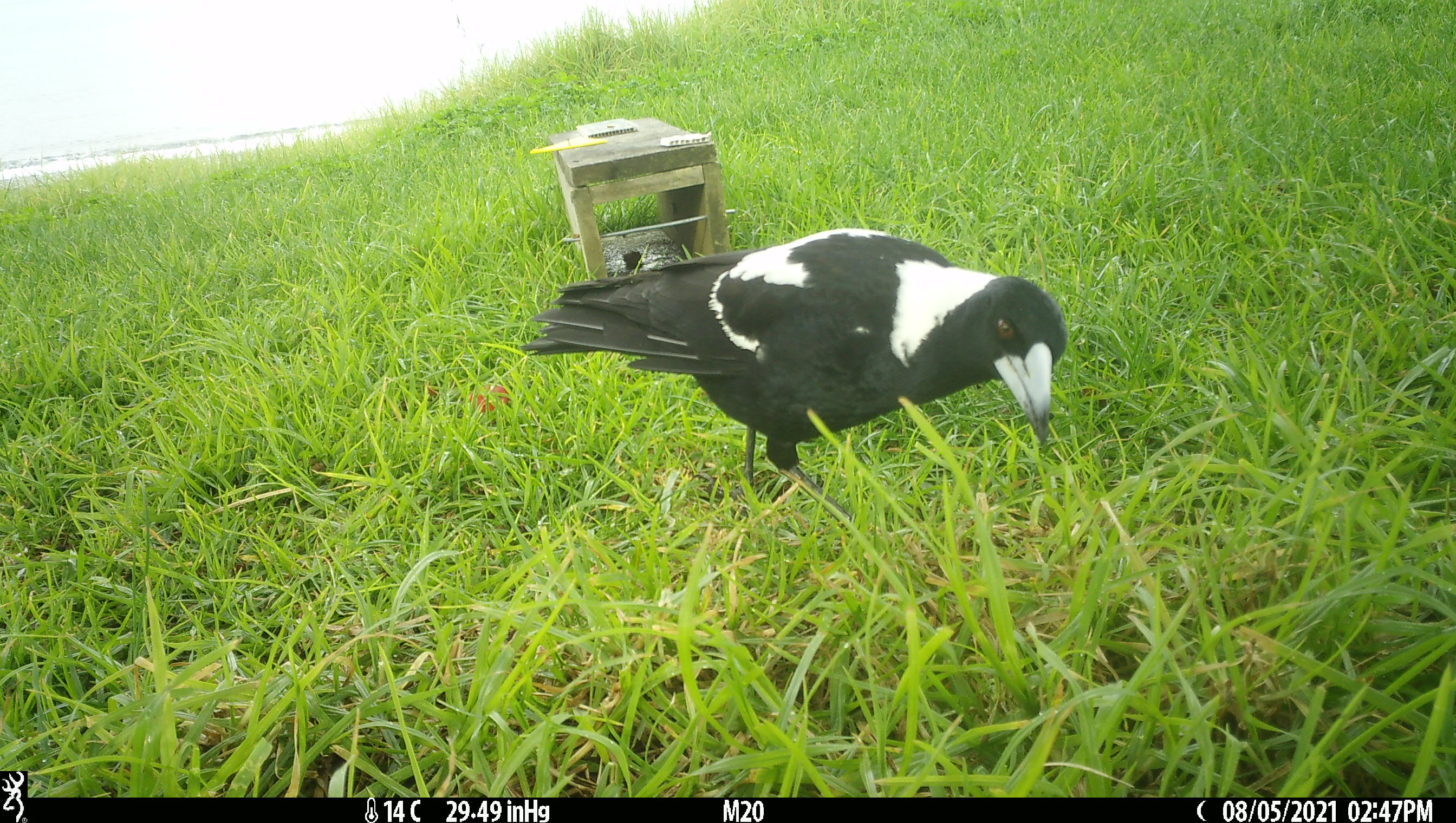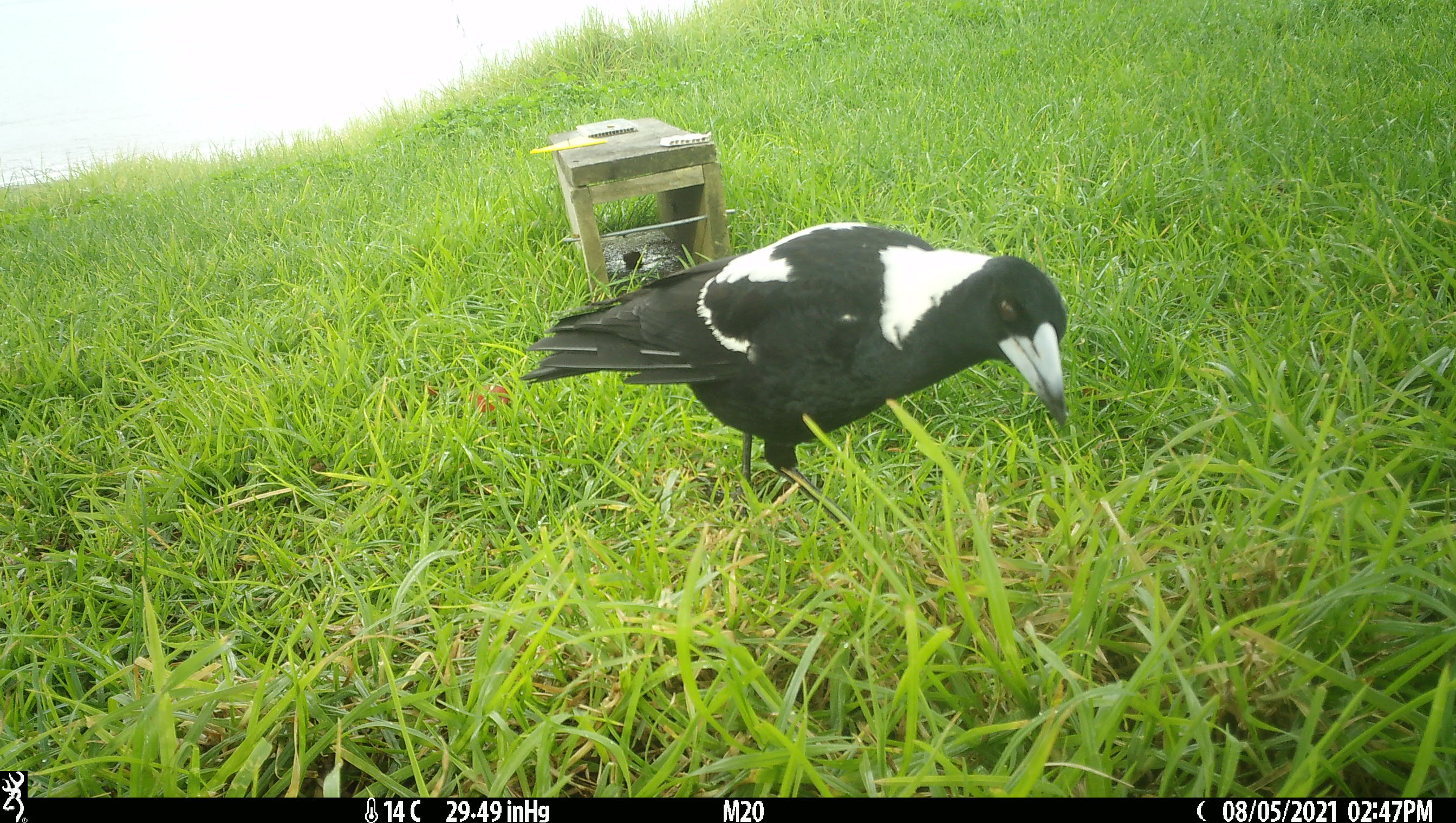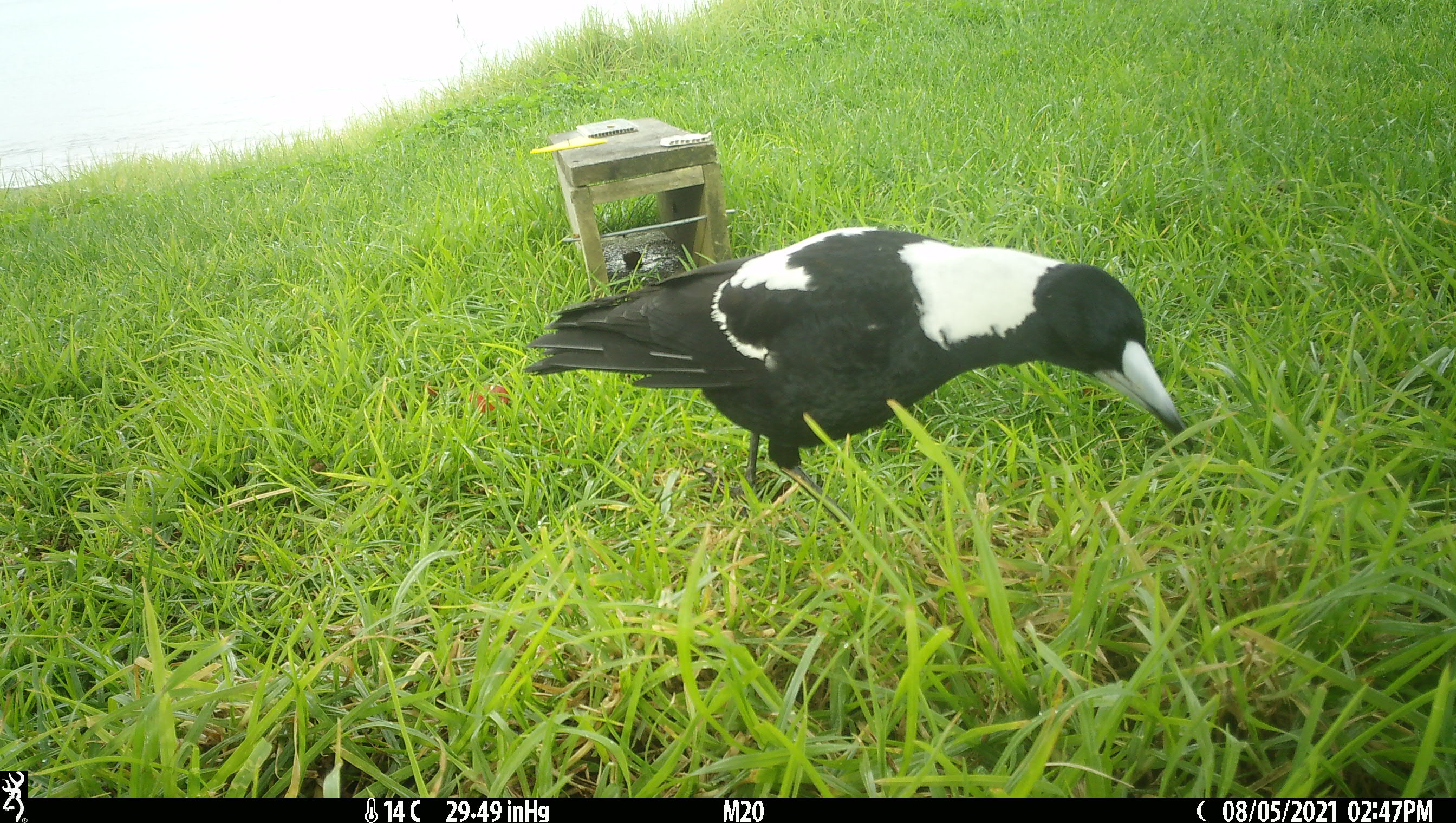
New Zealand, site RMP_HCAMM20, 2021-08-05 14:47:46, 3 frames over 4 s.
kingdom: Animalia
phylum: Chordata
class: Aves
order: Passeriformes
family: Artamidae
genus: Gymnorhina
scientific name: Gymnorhina tibicen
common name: australian magpie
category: magpie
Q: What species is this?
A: Magpie (australian magpie) (Gymnorhina tibicen).